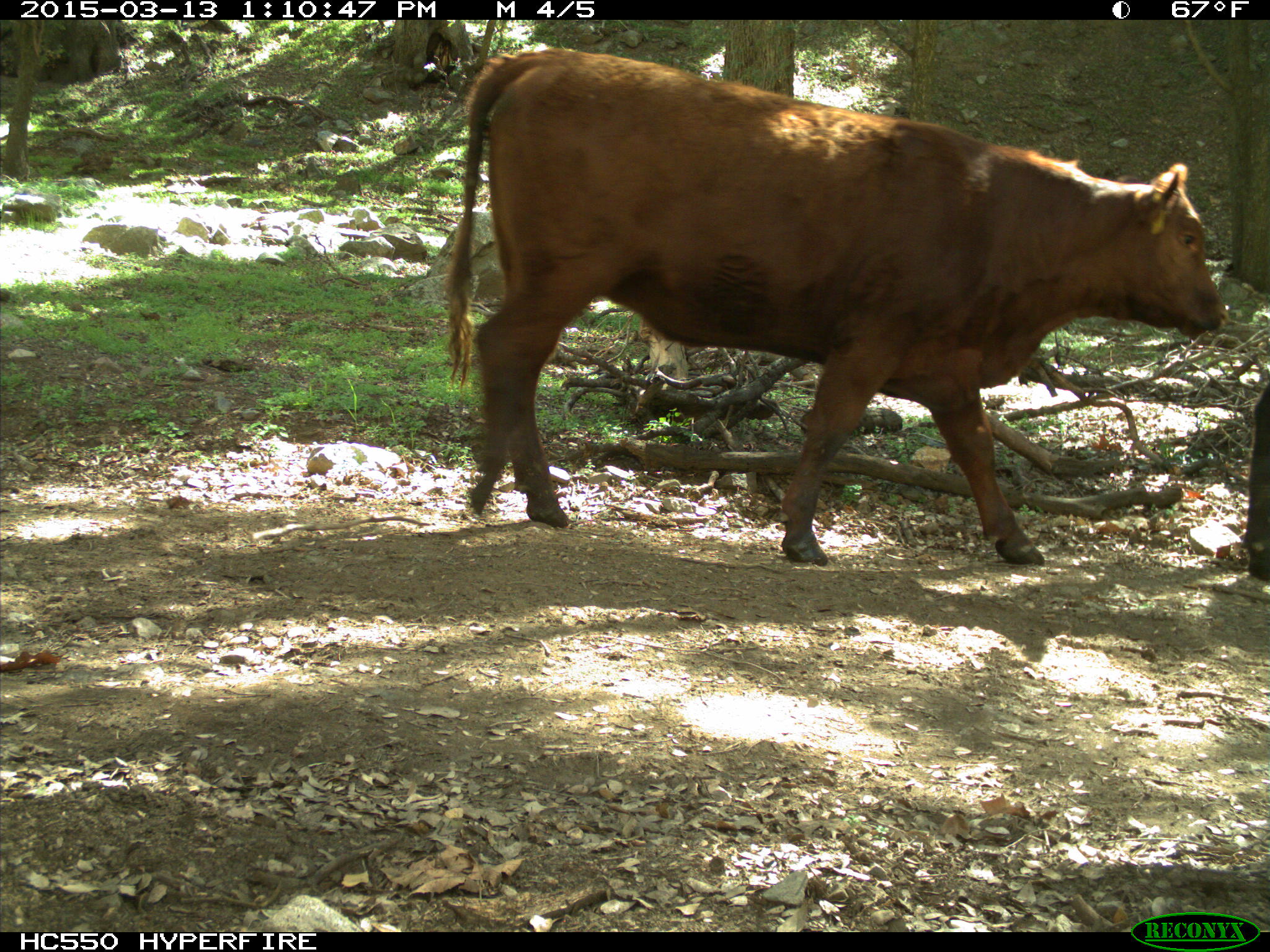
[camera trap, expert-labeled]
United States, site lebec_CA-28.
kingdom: Animalia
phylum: Chordata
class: Mammalia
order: Artiodactyla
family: Bovidae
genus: Bos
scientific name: Bos taurus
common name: domestic cow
Bos taurus (domestic cow).